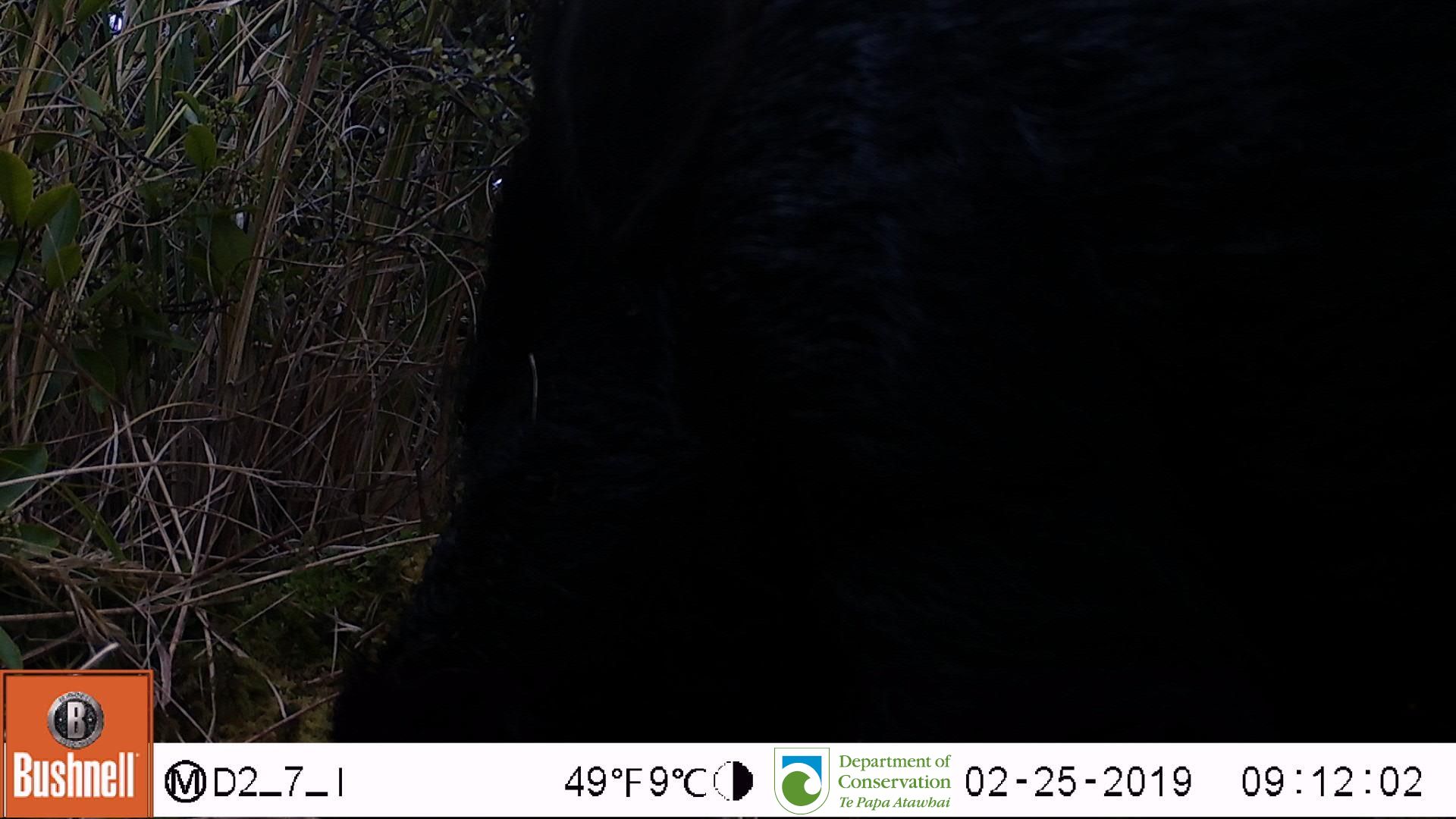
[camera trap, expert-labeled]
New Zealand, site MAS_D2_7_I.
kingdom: Animalia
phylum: Chordata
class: Mammalia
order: Artiodactyla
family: Suidae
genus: Sus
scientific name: Sus scrofa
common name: pig